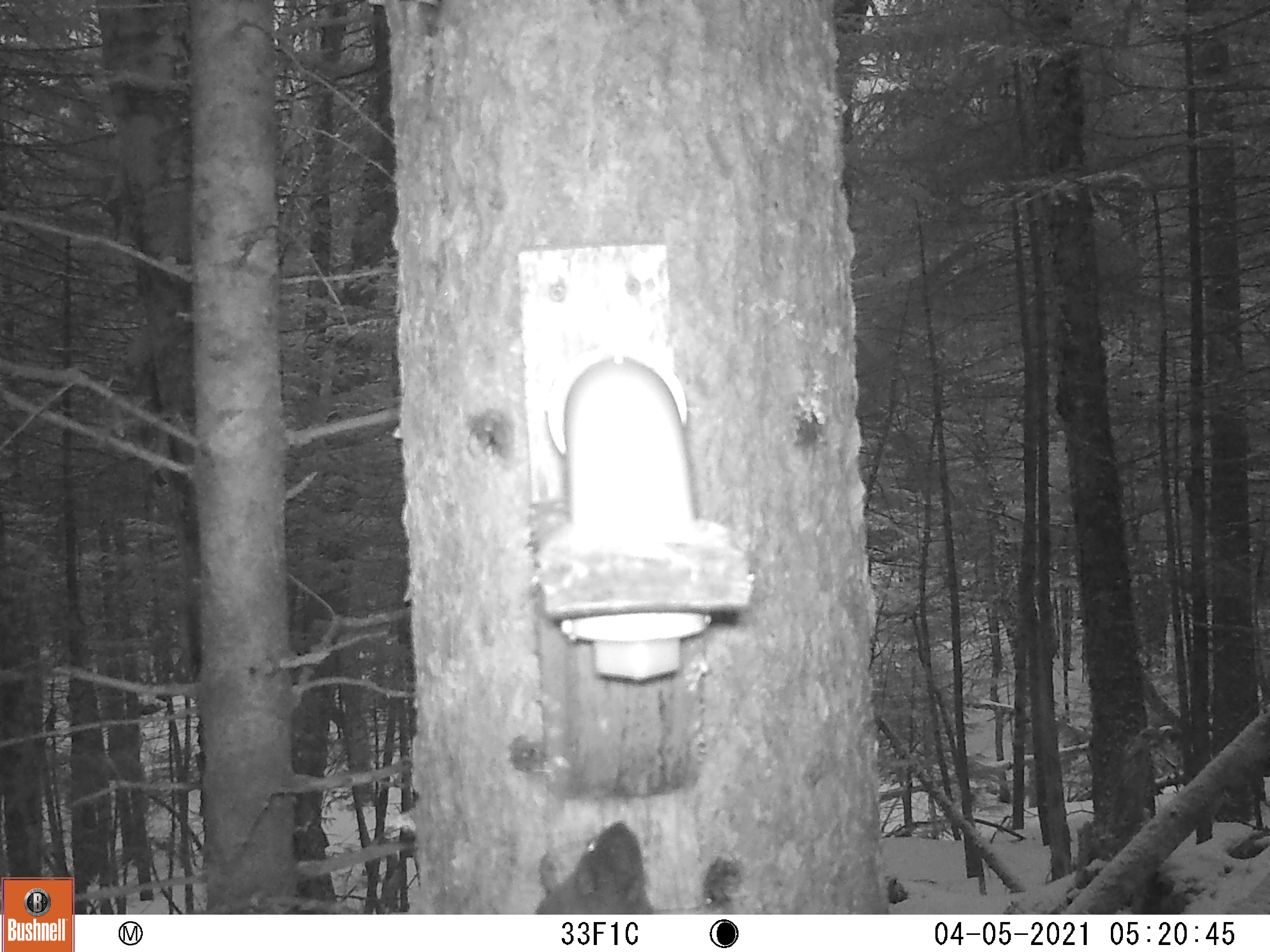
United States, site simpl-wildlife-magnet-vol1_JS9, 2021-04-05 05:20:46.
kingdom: Animalia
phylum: Chordata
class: Mammalia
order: Rodentia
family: Sciuridae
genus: Tamiasciurus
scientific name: Tamiasciurus hudsonicus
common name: red squirrel